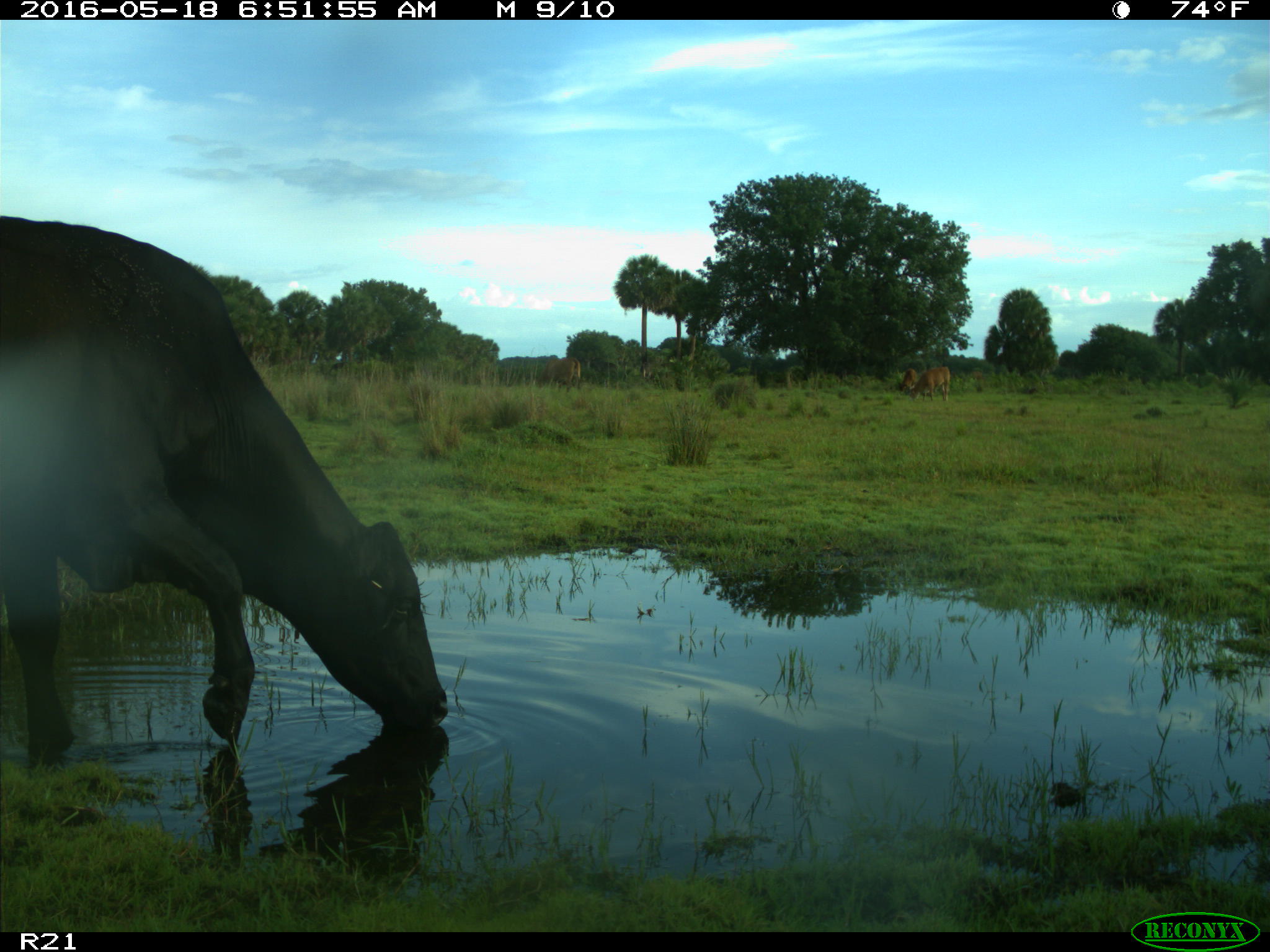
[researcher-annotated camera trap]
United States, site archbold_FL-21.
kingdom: Animalia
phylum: Chordata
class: Mammalia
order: Artiodactyla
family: Bovidae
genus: Bos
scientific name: Bos taurus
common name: domestic cow